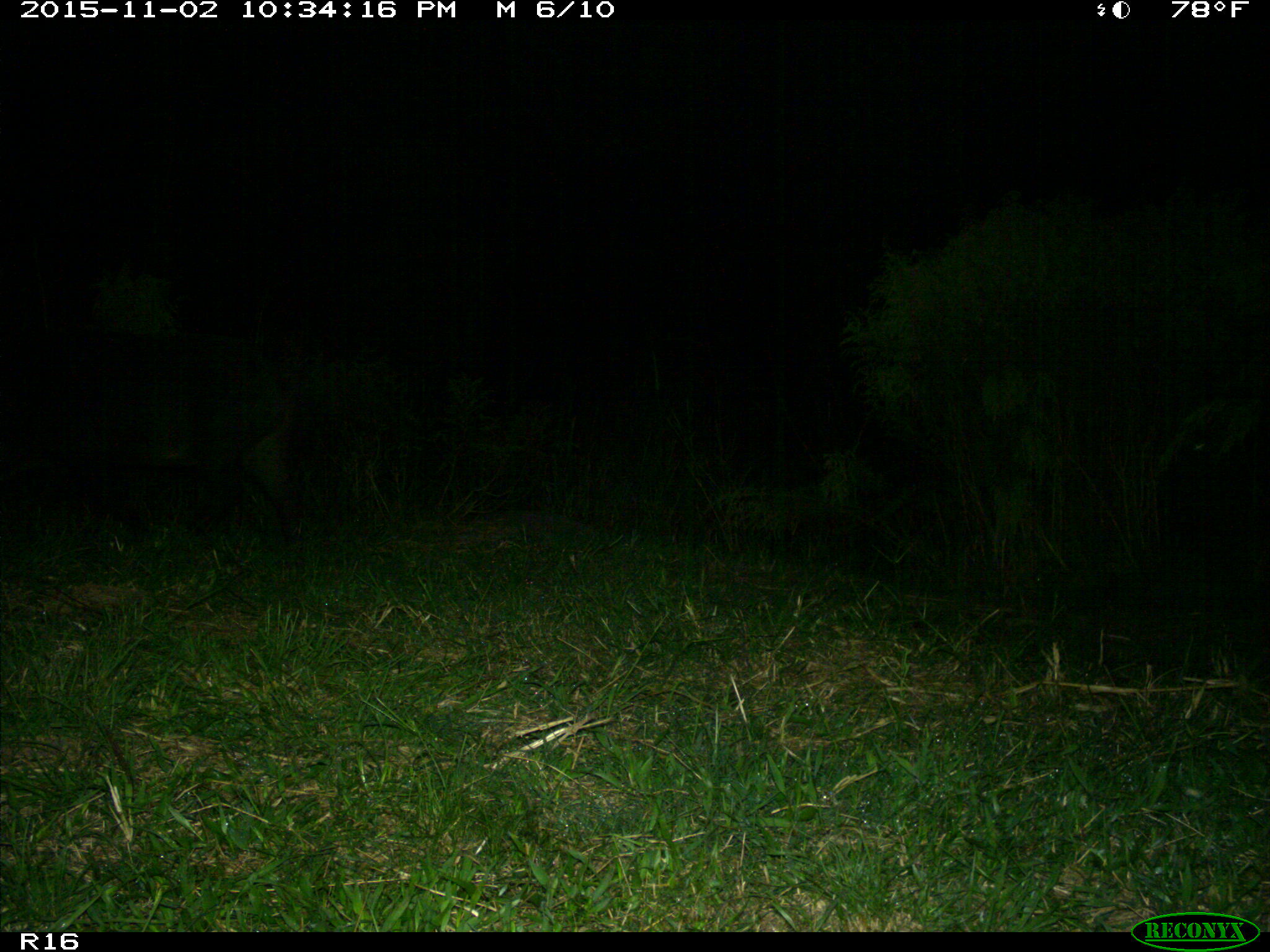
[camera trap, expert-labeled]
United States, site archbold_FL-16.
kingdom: Animalia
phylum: Chordata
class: Mammalia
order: Artiodactyla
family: Suidae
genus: Sus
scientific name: Sus scrofa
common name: wild boar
Sus scrofa (wild boar).